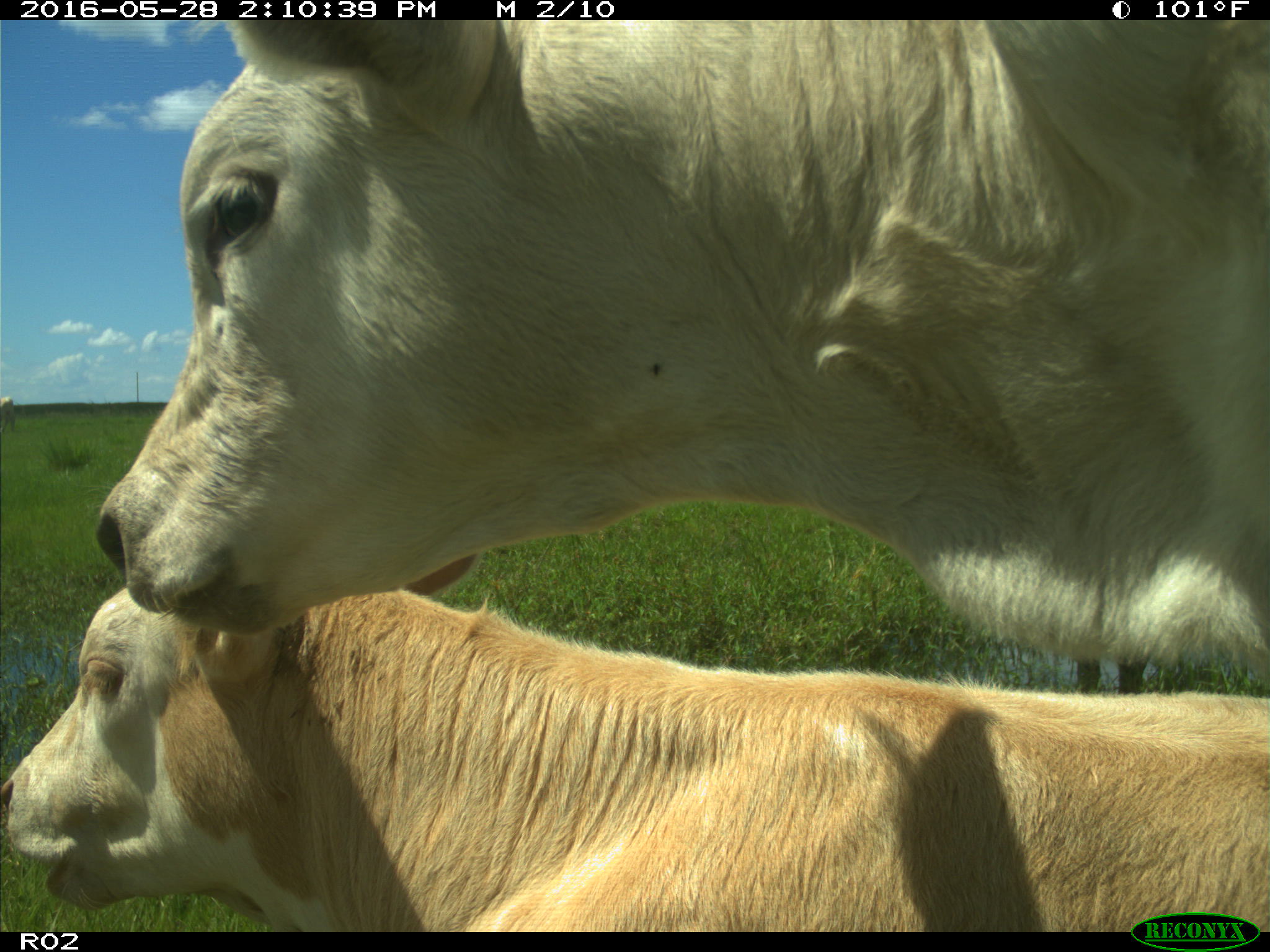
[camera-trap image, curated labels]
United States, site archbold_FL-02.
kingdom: Animalia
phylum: Chordata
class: Mammalia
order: Artiodactyla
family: Bovidae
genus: Bos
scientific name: Bos taurus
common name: domestic cow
Bos taurus (domestic cow).